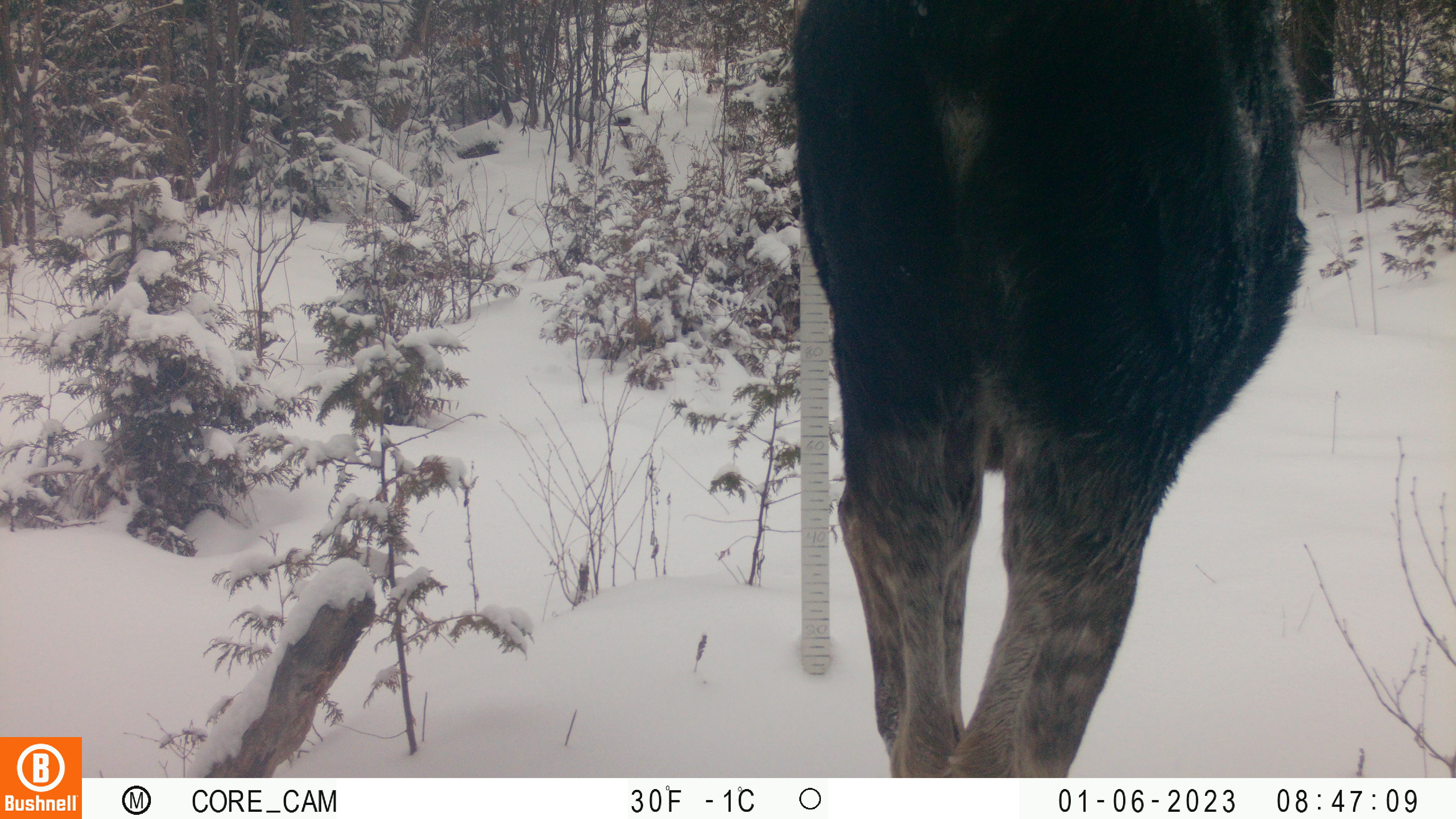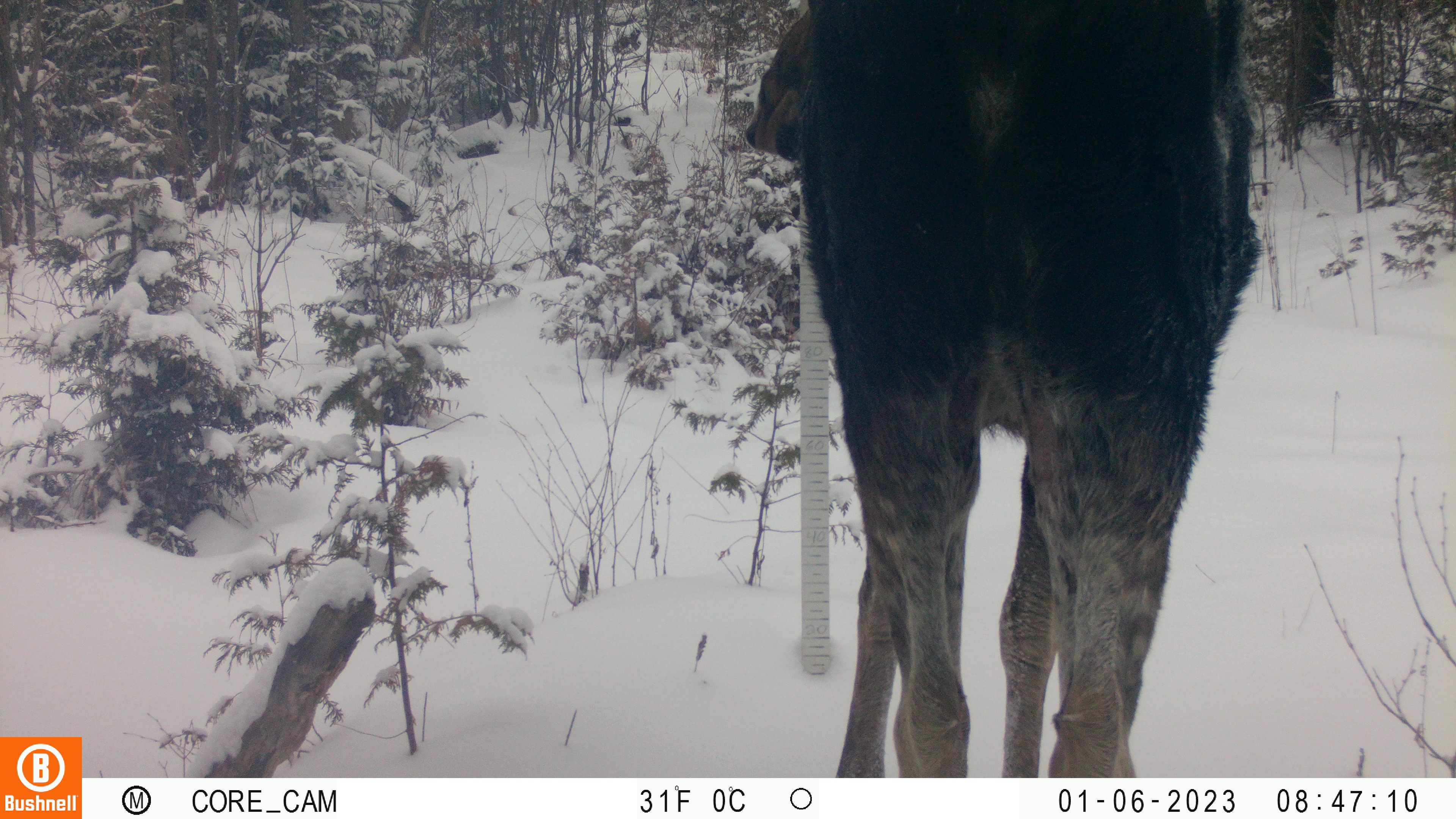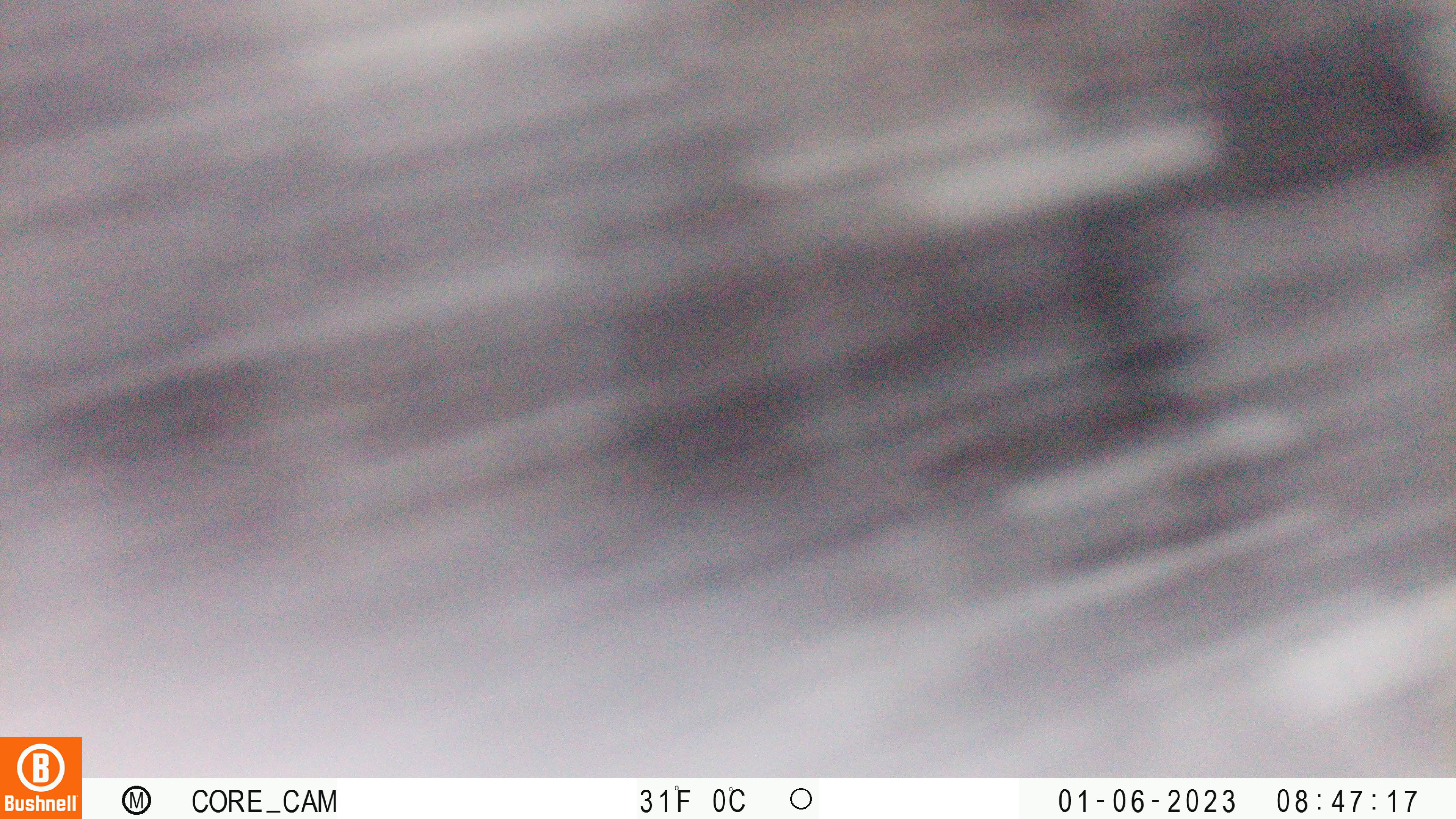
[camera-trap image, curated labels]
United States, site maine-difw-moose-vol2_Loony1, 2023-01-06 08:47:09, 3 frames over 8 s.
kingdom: Animalia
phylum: Chordata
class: Mammalia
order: Artiodactyla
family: Cervidae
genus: Alces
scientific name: Alces alces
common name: moose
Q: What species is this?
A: Moose (Alces alces).